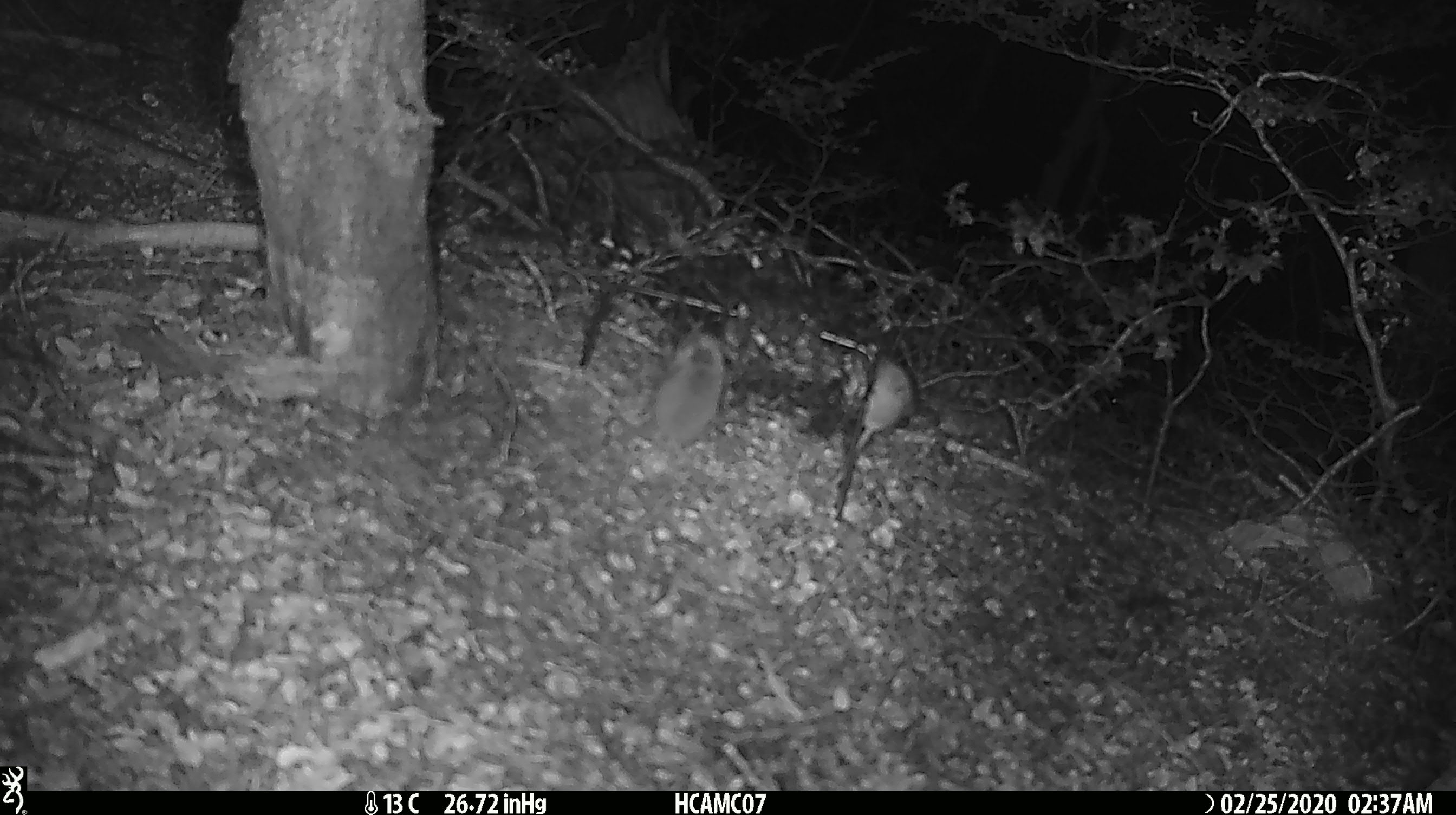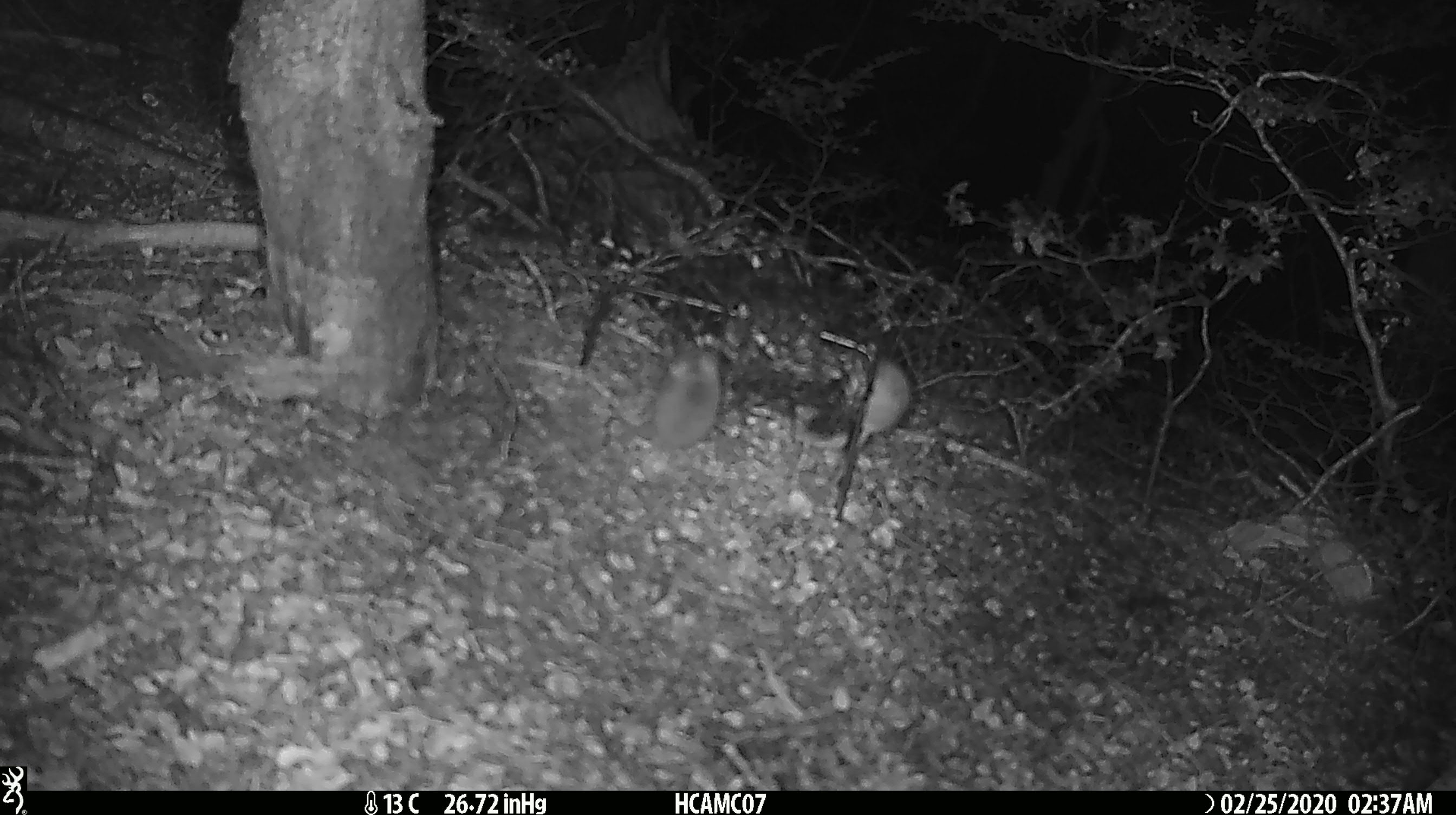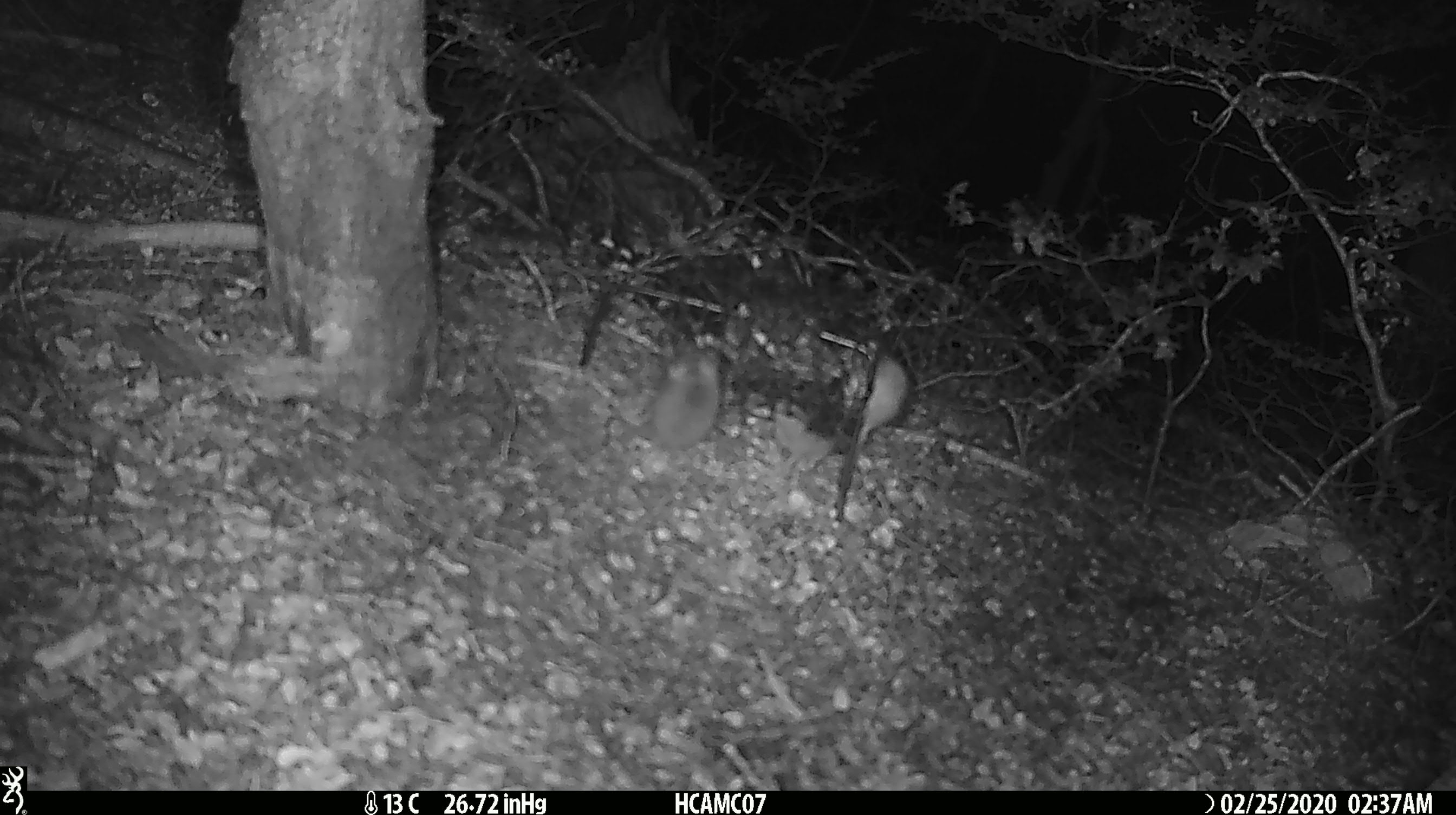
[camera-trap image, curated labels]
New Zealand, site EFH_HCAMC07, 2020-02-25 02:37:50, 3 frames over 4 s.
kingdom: Animalia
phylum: Chordata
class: Mammalia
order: Rodentia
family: Muridae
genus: Mus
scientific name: Mus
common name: mouse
Mouse (Mus).